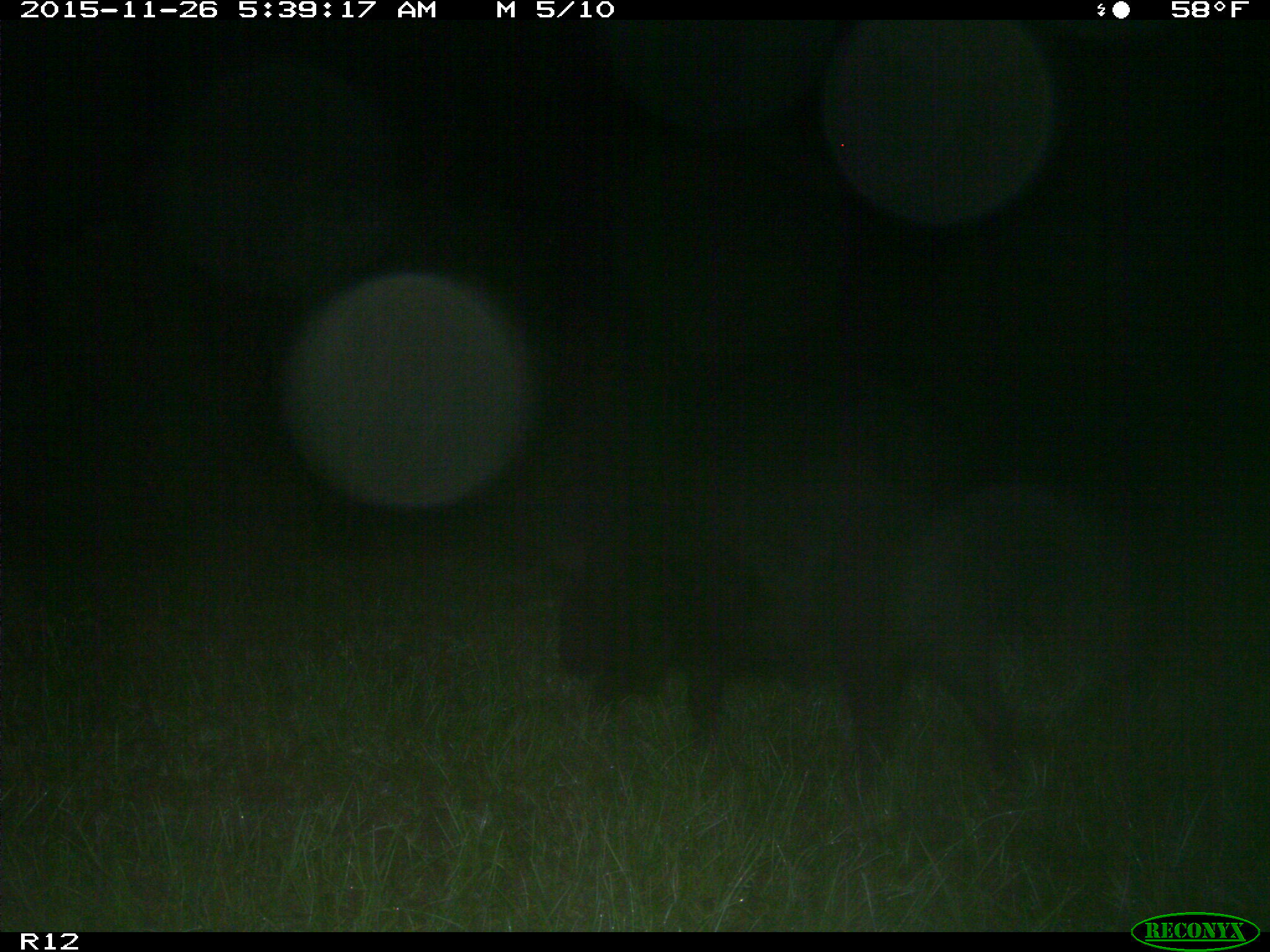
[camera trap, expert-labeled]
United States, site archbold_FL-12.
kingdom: Animalia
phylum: Chordata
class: Mammalia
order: Artiodactyla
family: Suidae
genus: Sus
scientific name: Sus scrofa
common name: wild boar